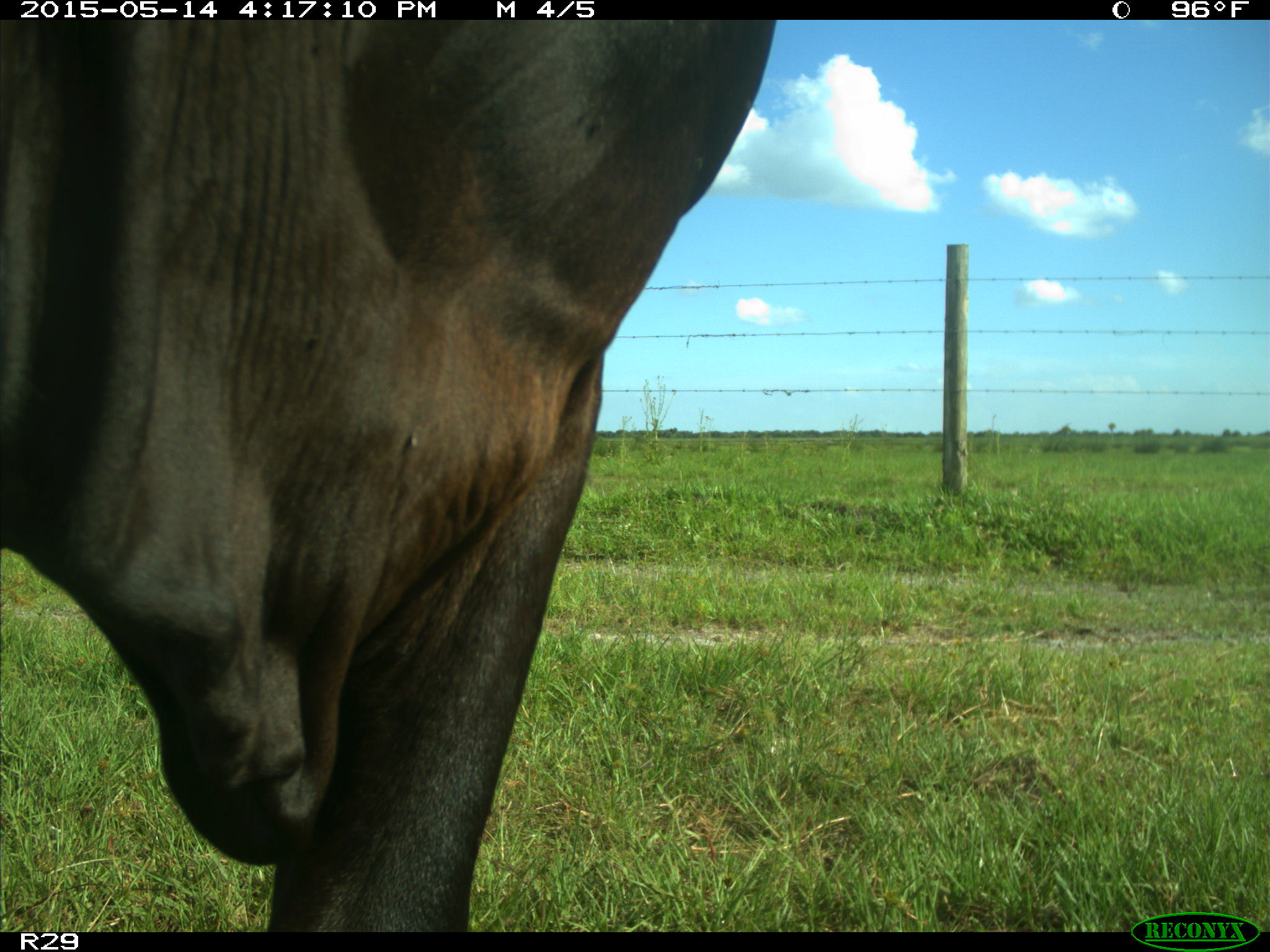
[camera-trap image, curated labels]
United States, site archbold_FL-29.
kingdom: Animalia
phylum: Chordata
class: Mammalia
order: Artiodactyla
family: Bovidae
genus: Bos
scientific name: Bos taurus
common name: domestic cow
Bos taurus (domestic cow).